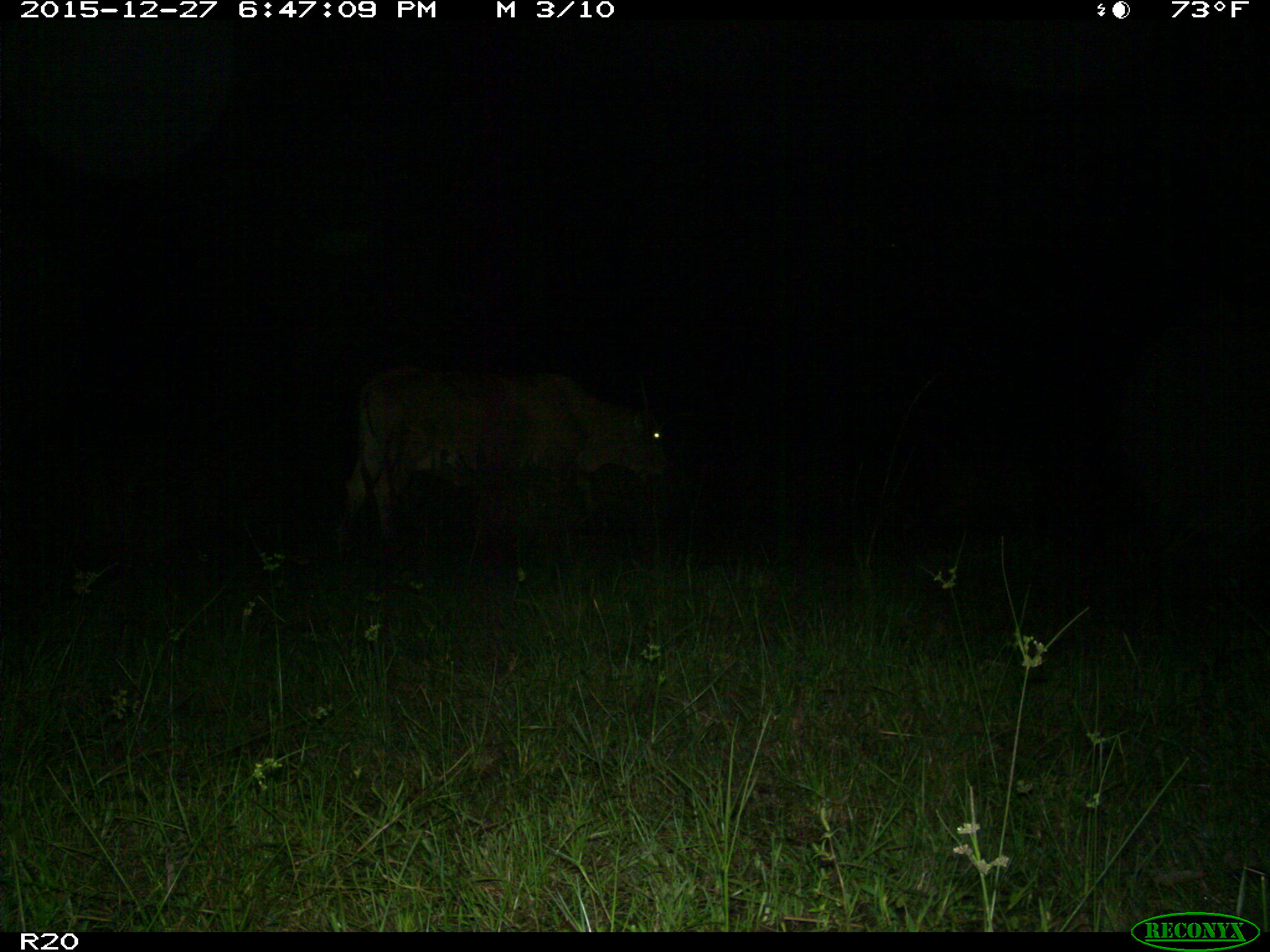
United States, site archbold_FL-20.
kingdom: Animalia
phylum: Chordata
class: Mammalia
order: Artiodactyla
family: Bovidae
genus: Bos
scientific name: Bos taurus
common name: domestic cow